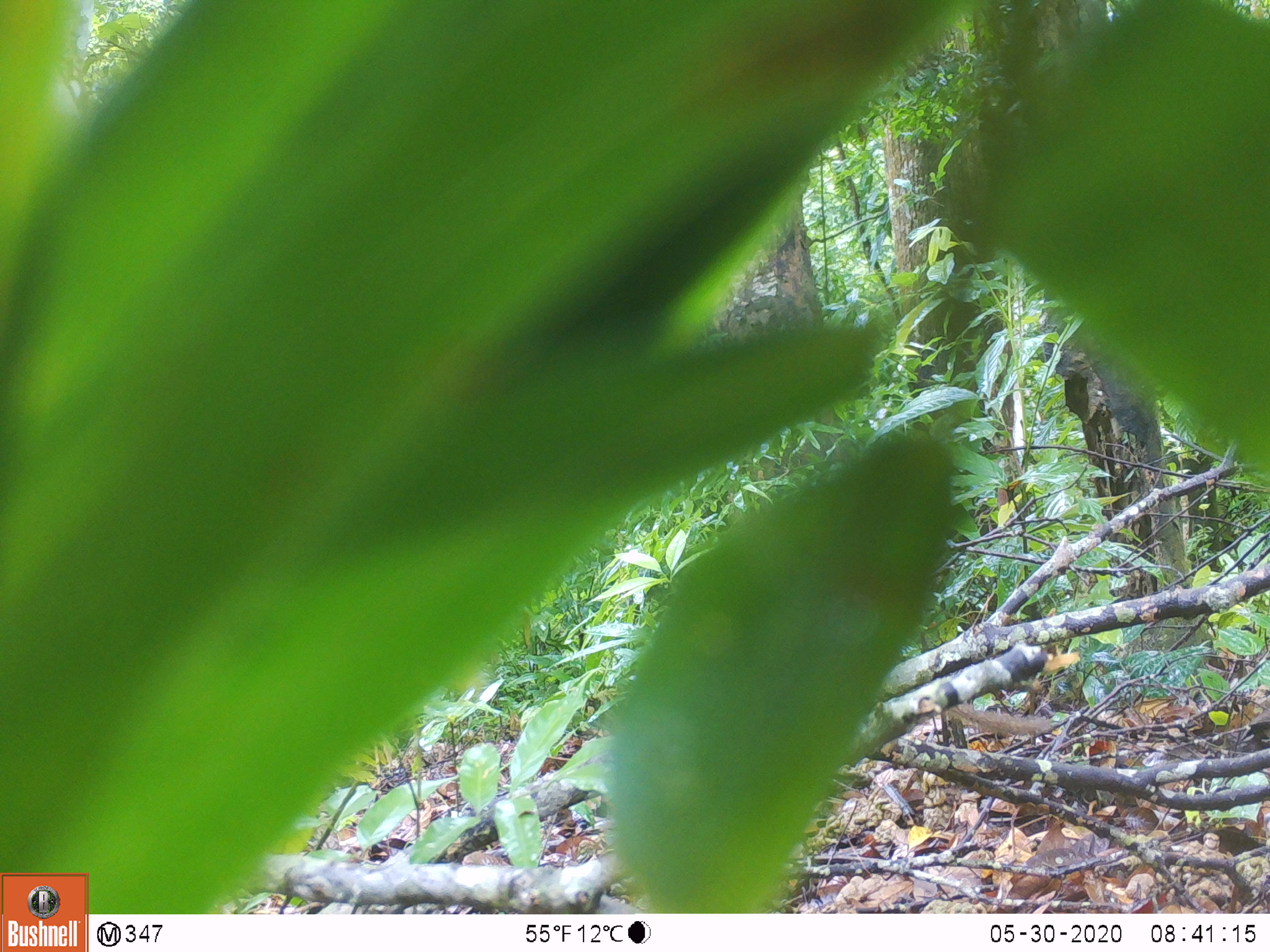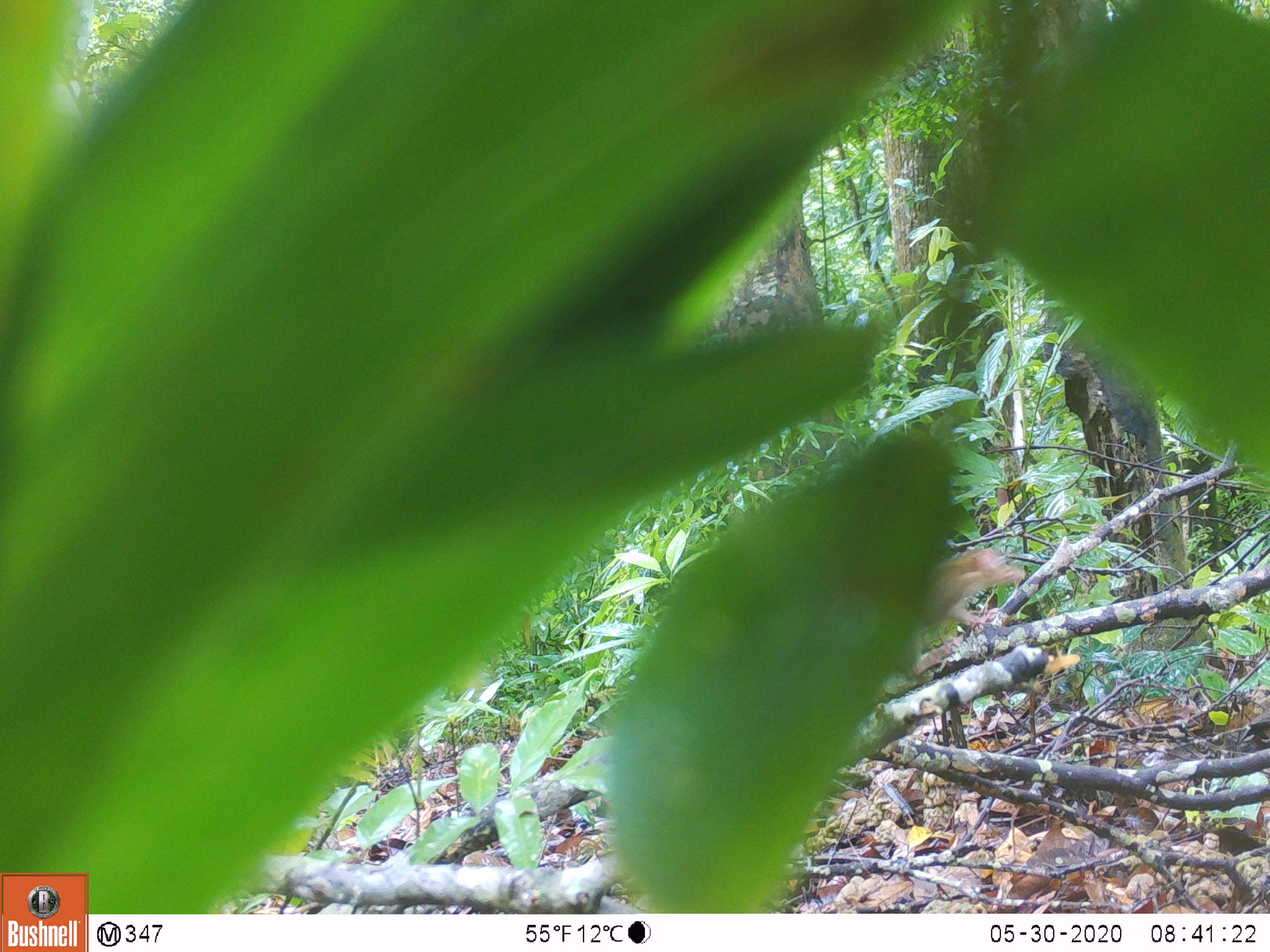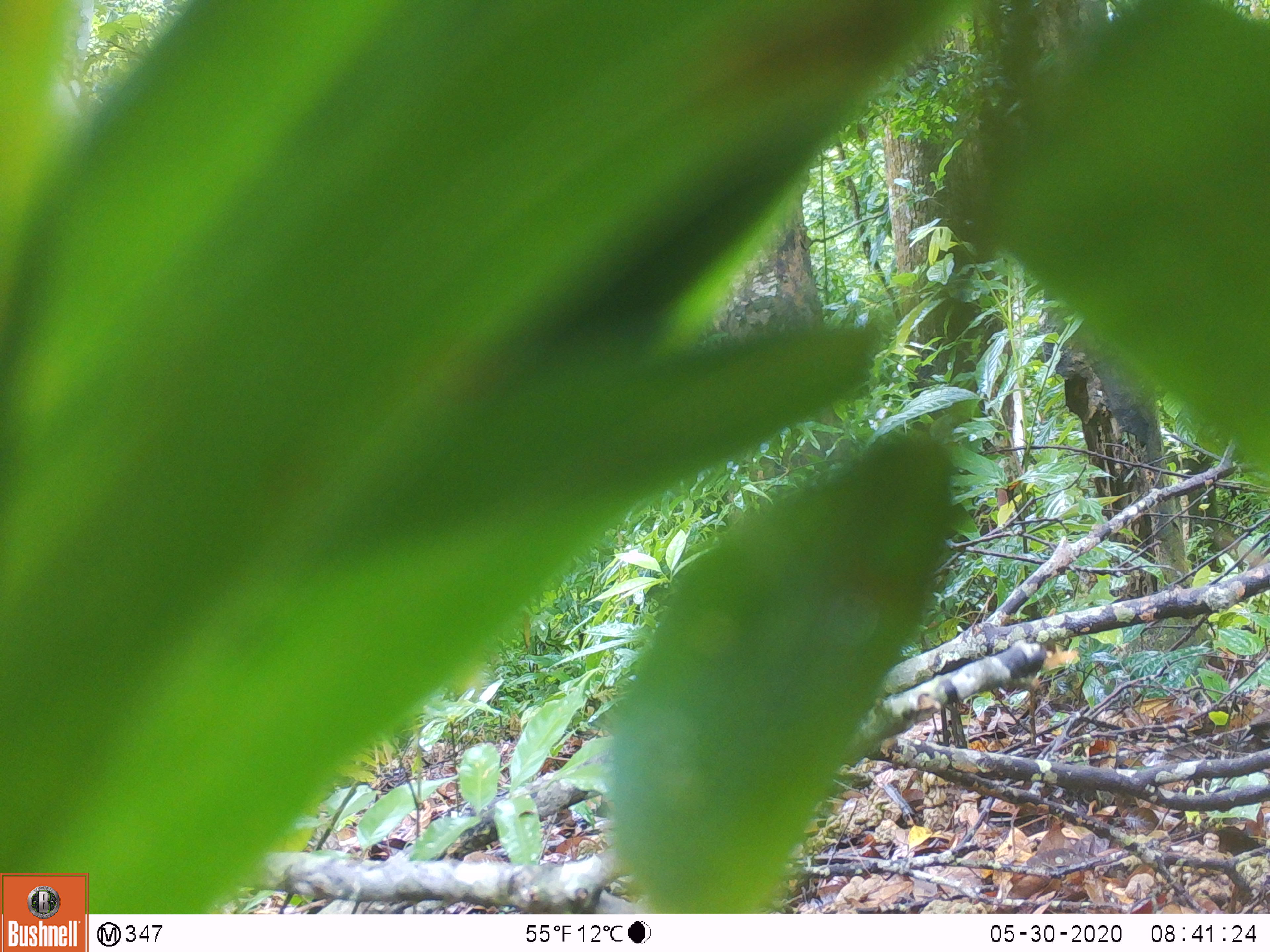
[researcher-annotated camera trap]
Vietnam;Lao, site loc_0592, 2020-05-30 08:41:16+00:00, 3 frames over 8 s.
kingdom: Animalia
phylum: Chordata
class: Mammalia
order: Scandentia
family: Tupaiidae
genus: Tupaia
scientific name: Tupaia belangeri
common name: northern treeshrew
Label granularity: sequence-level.